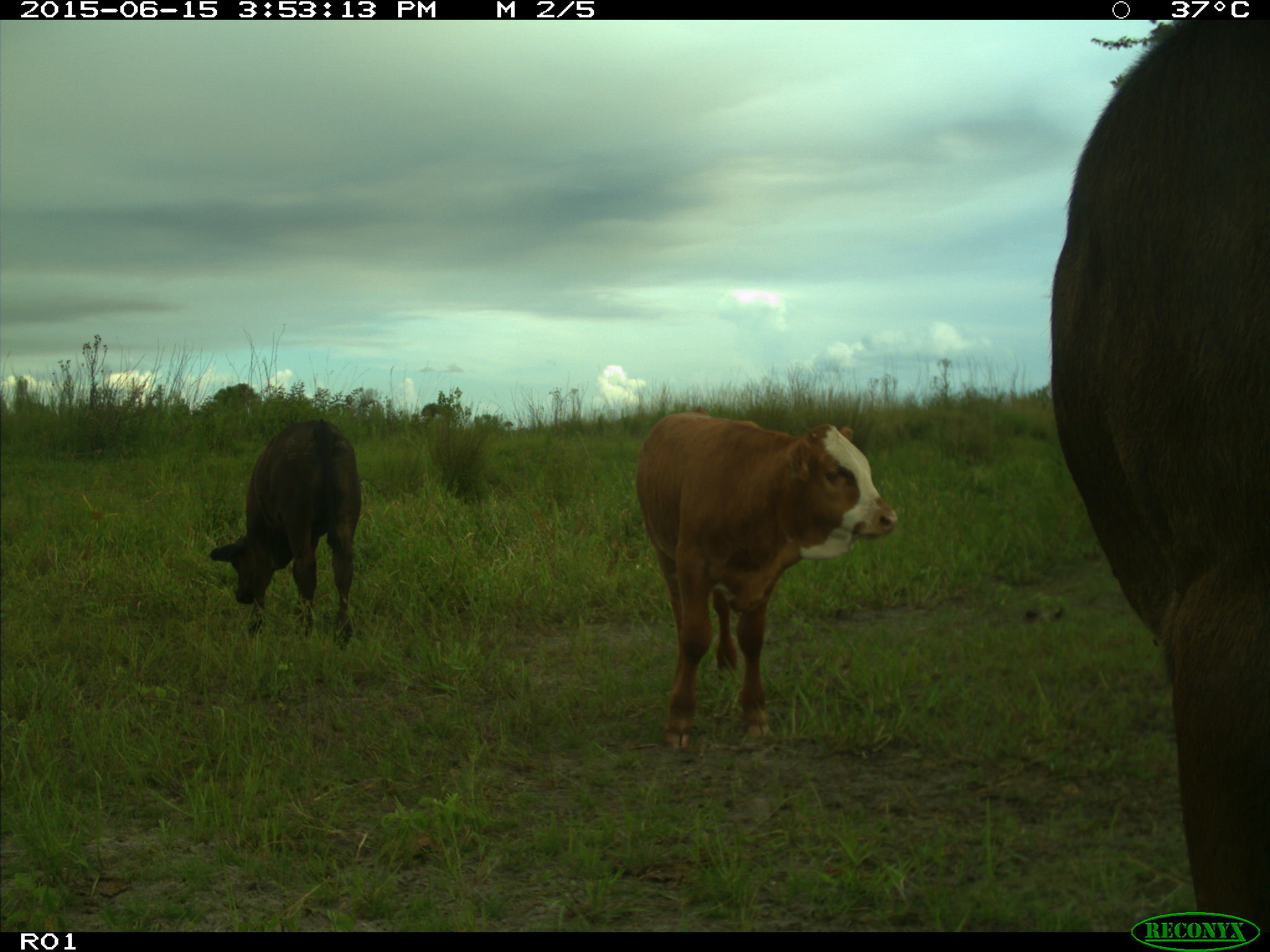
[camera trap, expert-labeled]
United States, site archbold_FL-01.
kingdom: Animalia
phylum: Chordata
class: Mammalia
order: Artiodactyla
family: Bovidae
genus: Bos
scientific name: Bos taurus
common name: domestic cow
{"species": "Bos taurus (domestic cow)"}